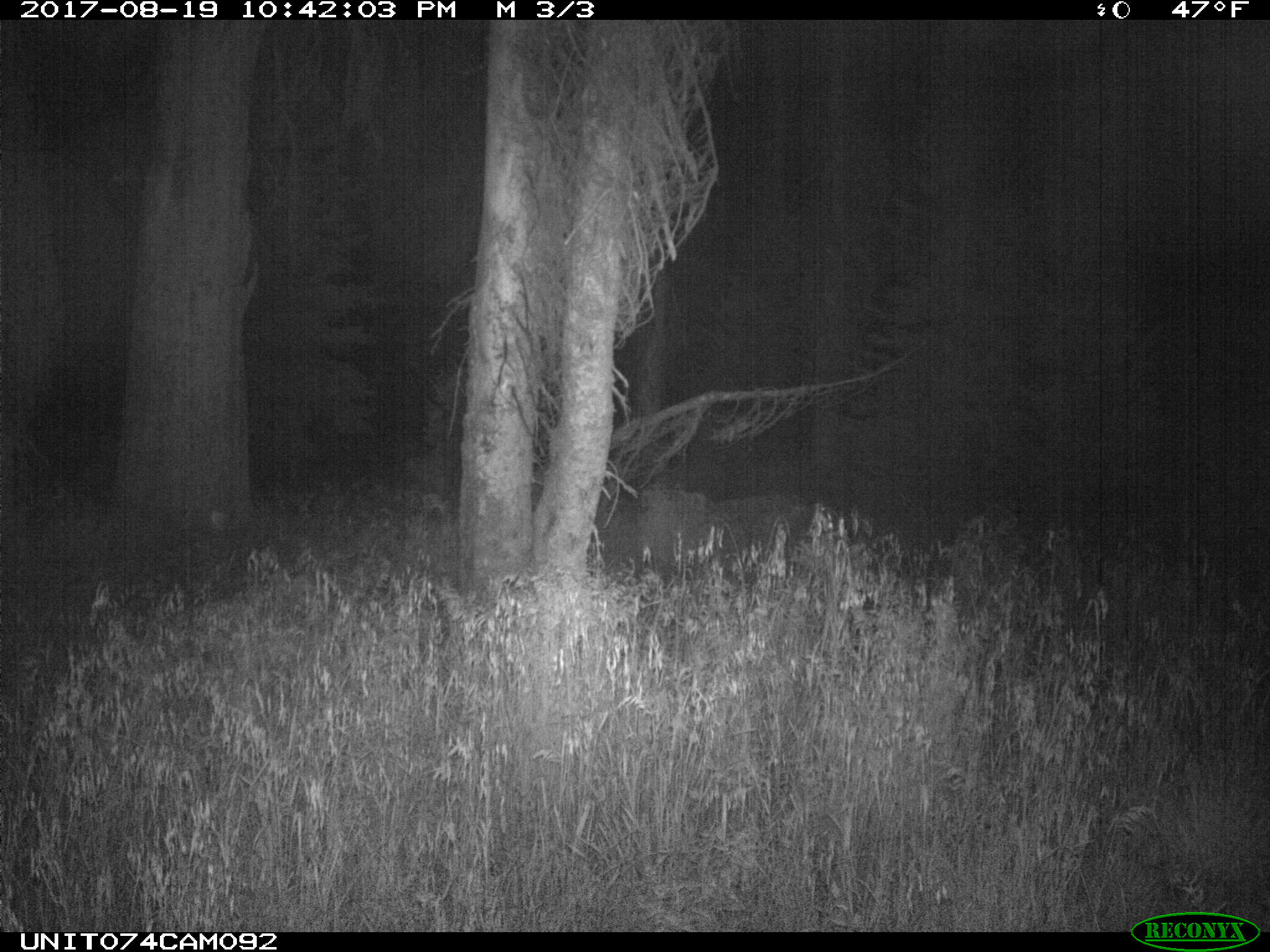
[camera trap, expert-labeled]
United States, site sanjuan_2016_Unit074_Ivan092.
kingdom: Animalia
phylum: Chordata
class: Mammalia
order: Artiodactyla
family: Cervidae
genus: Odocoileus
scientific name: Odocoileus hemionus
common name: mule deer